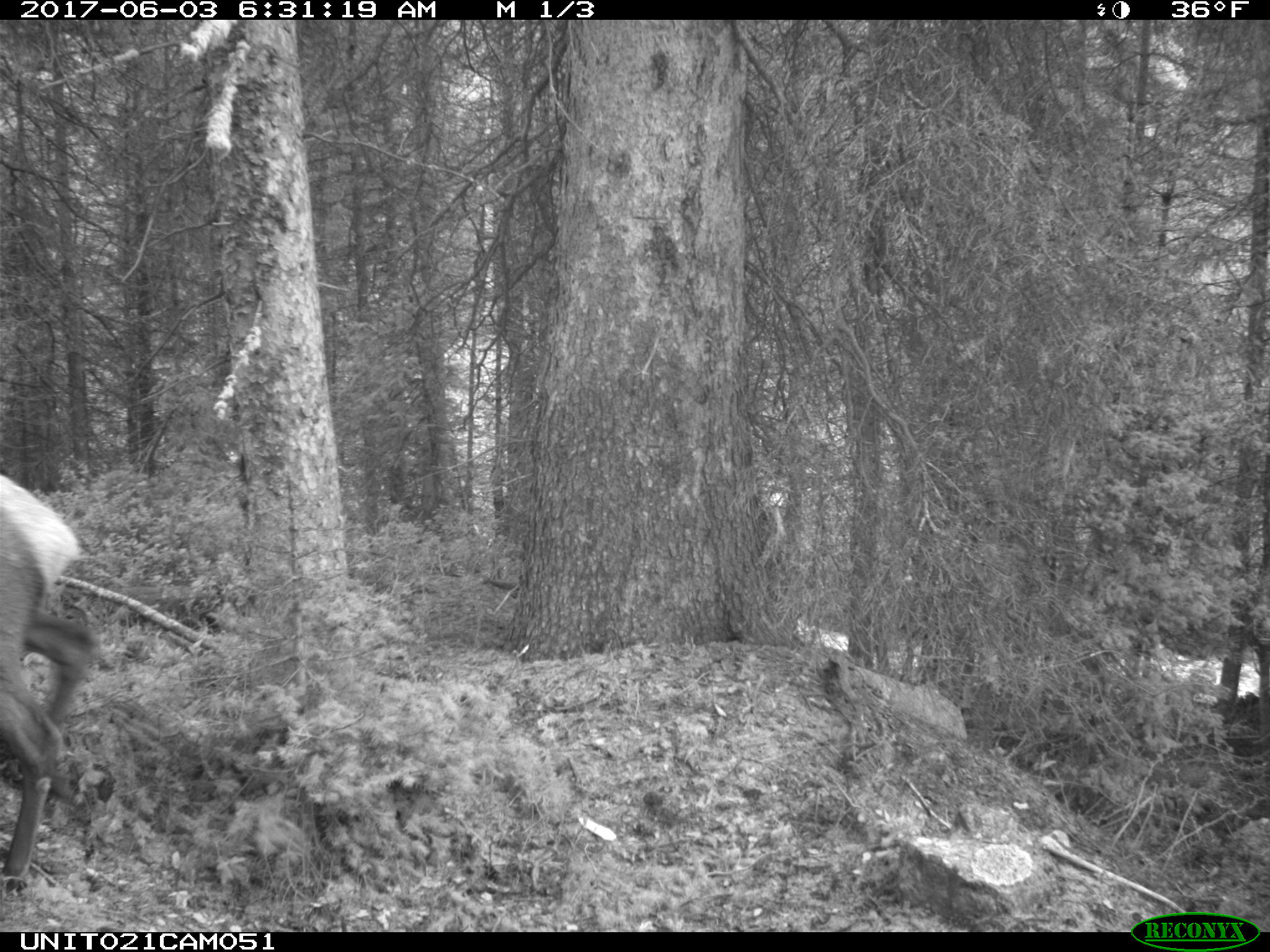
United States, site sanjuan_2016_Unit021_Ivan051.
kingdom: Animalia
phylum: Chordata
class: Mammalia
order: Artiodactyla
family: Cervidae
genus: Cervus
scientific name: Cervus elaphus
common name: red deer